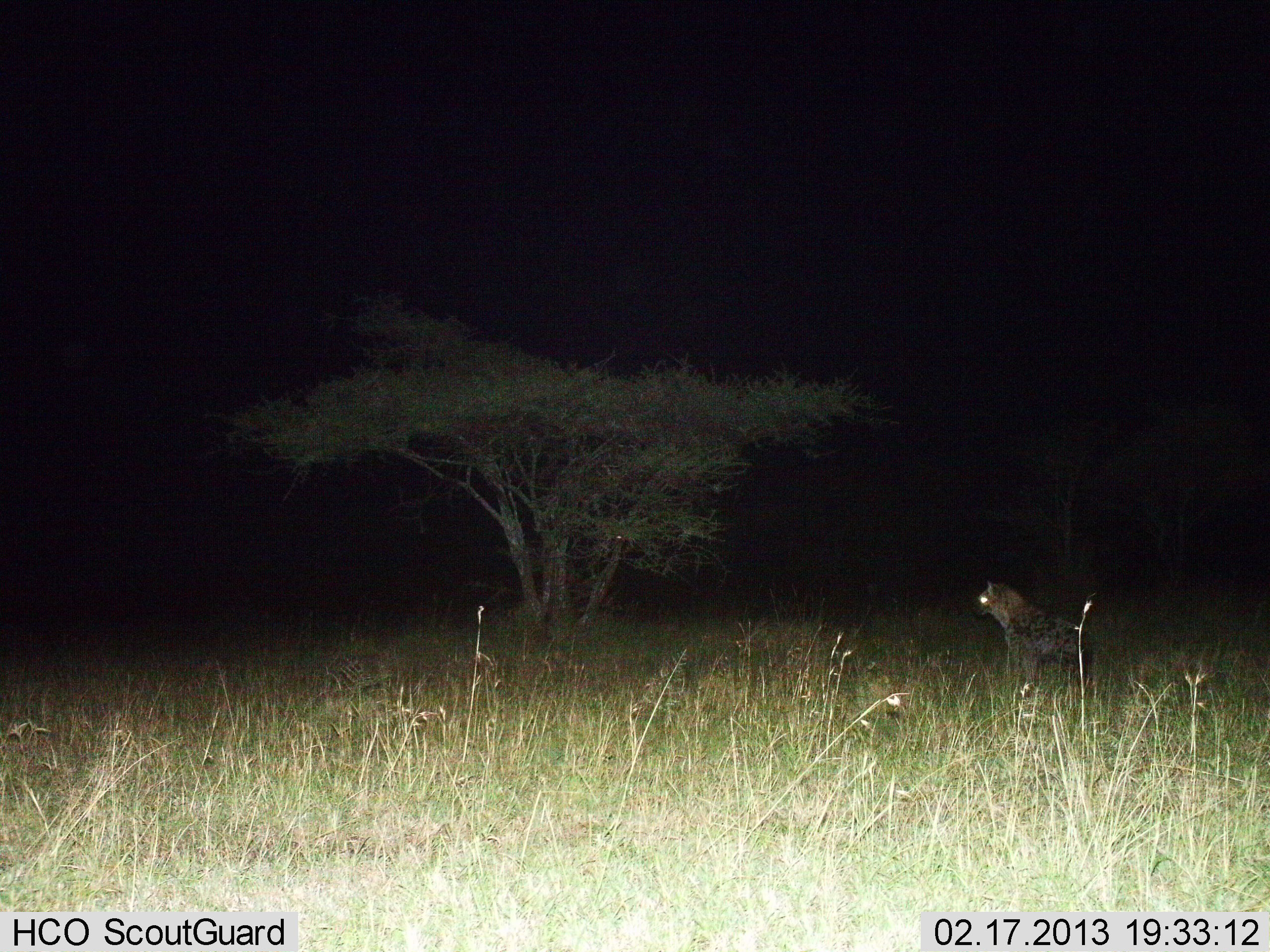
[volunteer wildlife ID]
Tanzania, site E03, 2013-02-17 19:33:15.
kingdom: Animalia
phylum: Chordata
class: Mammalia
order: Carnivora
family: Hyaenidae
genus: Crocuta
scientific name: Crocuta crocuta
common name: spotted hyena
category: hyenaspotted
Hyenaspotted (spotted hyena) (Crocuta crocuta), count 1. Behavior (volunteer vote fractions): standing 86%, resting 14%, moving 0%, interacting 0%. Young present (vote fraction): 0%. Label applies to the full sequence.